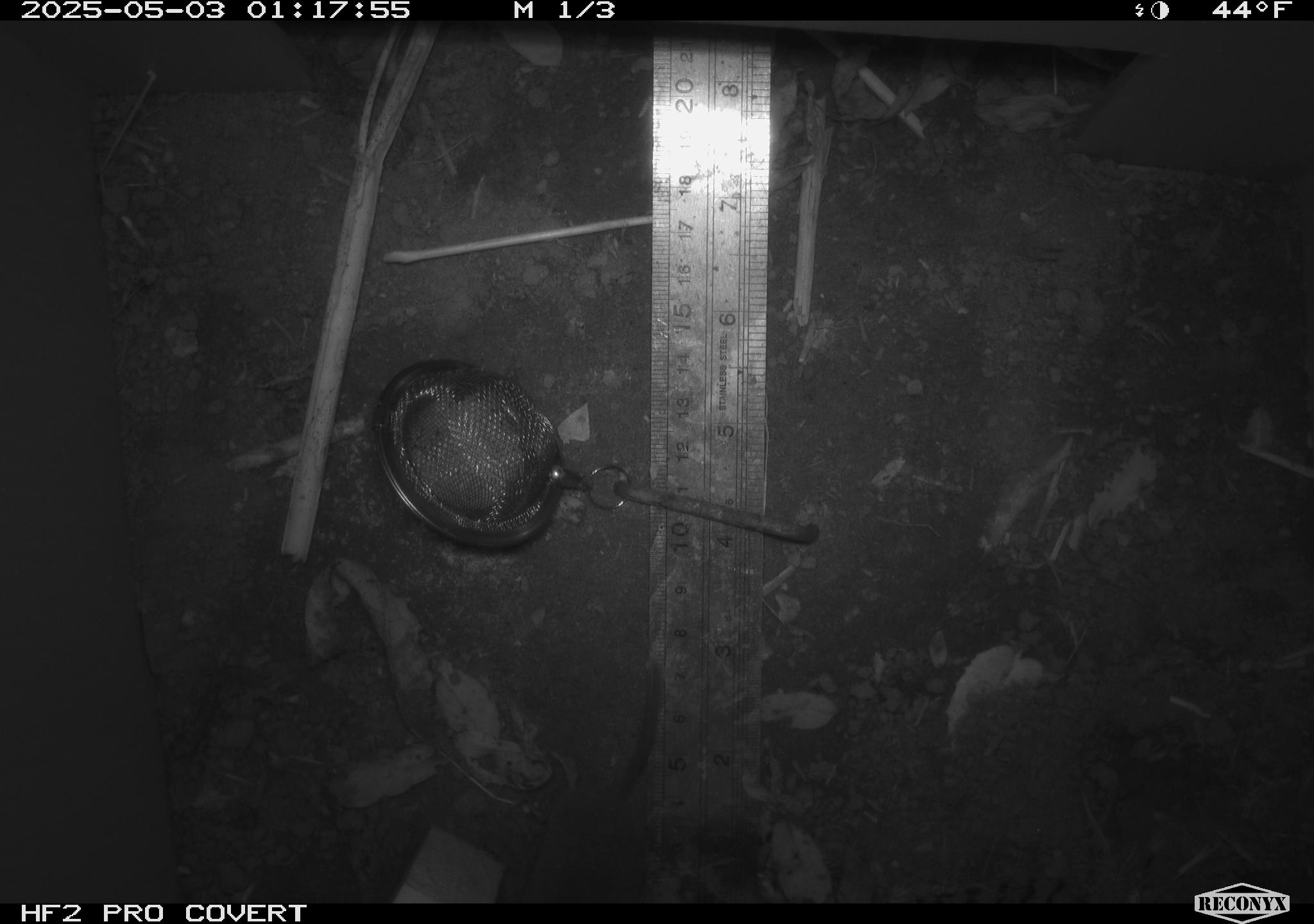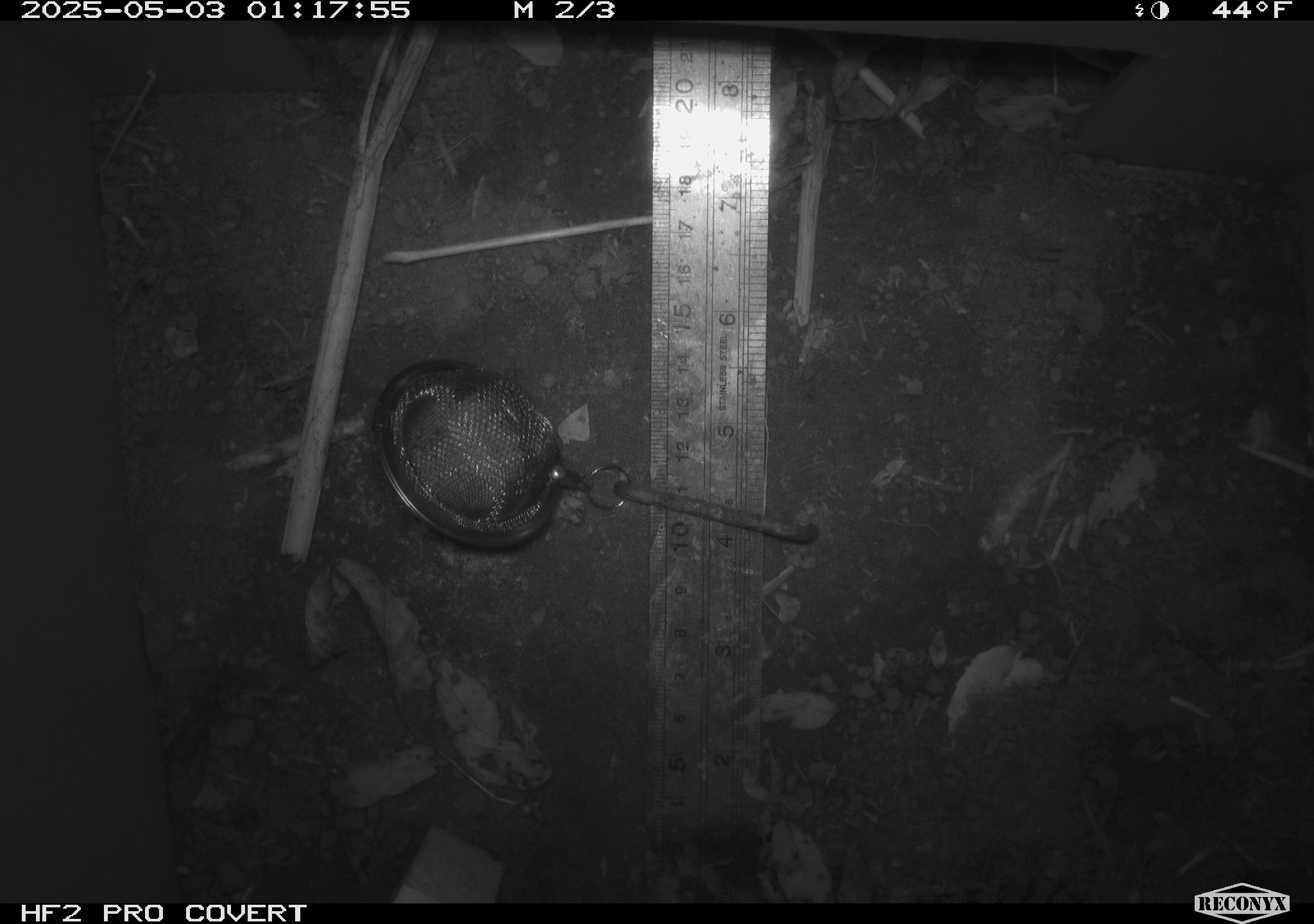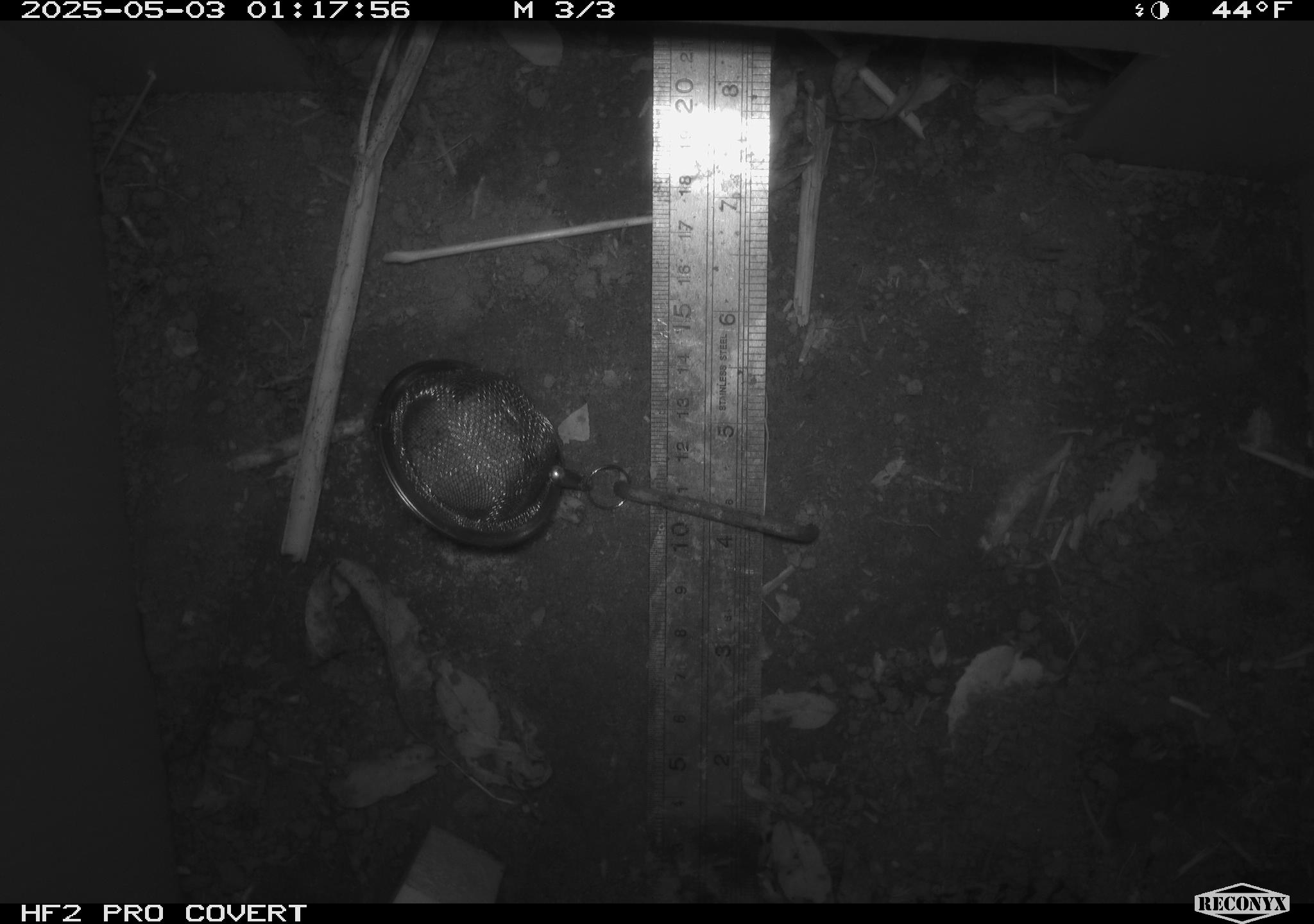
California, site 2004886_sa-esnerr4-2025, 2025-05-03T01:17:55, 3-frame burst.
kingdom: Animalia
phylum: Chordata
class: Mammalia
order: Rodentia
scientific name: Rodentia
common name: rodent